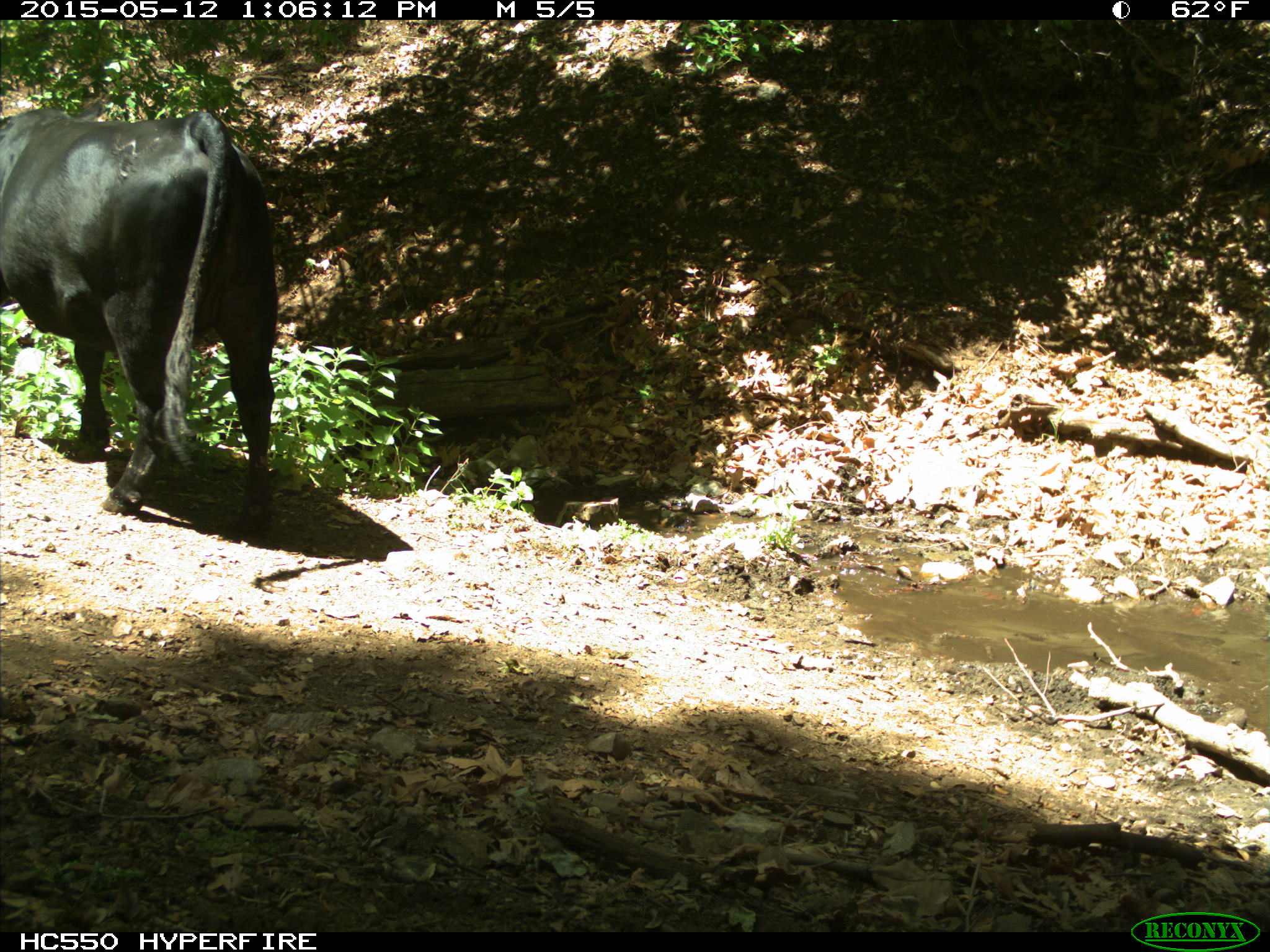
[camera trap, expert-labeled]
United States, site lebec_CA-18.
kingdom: Animalia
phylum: Chordata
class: Mammalia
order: Artiodactyla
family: Bovidae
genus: Bos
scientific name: Bos taurus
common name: domestic cow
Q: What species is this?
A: Bos taurus (domestic cow).